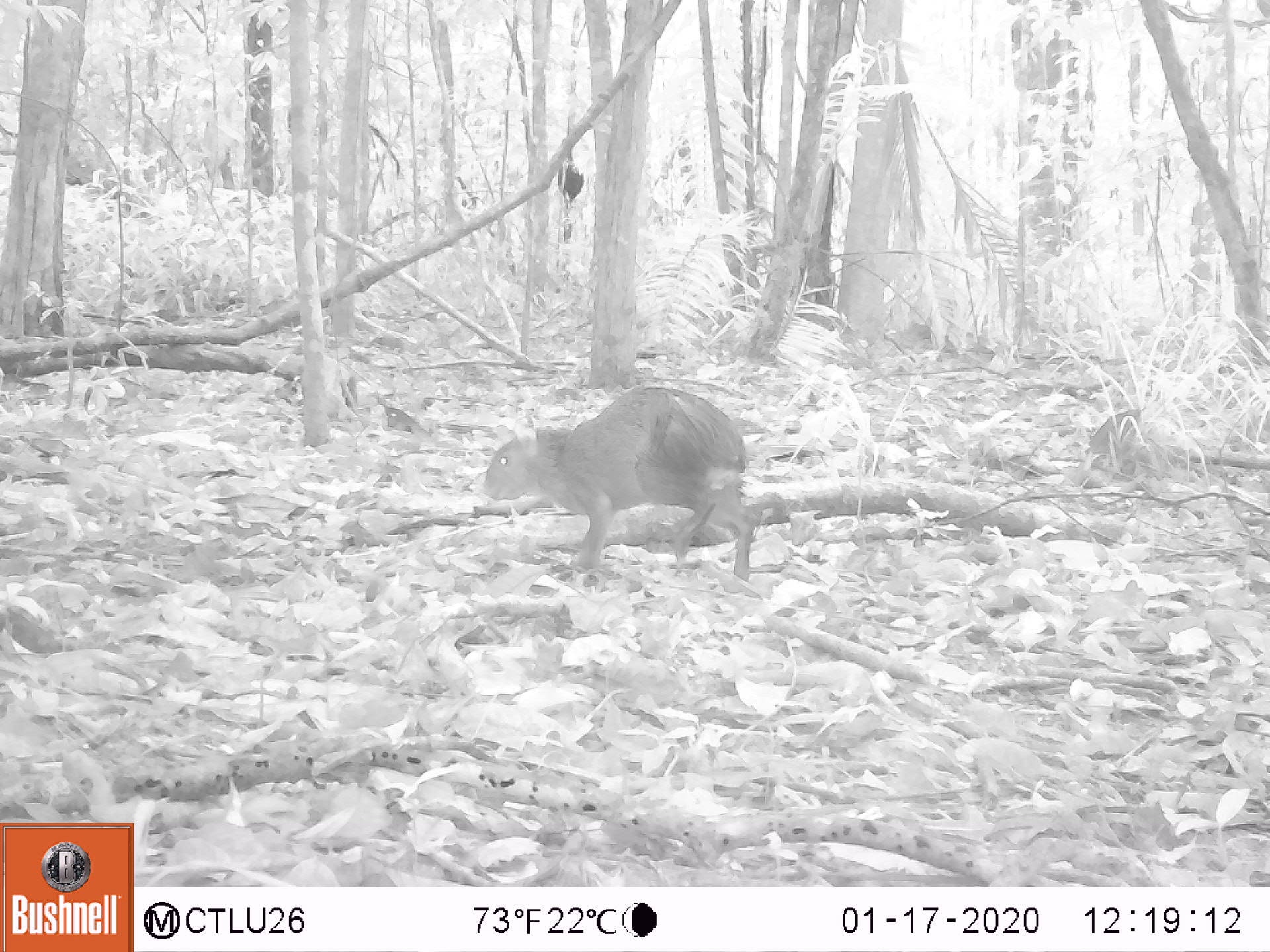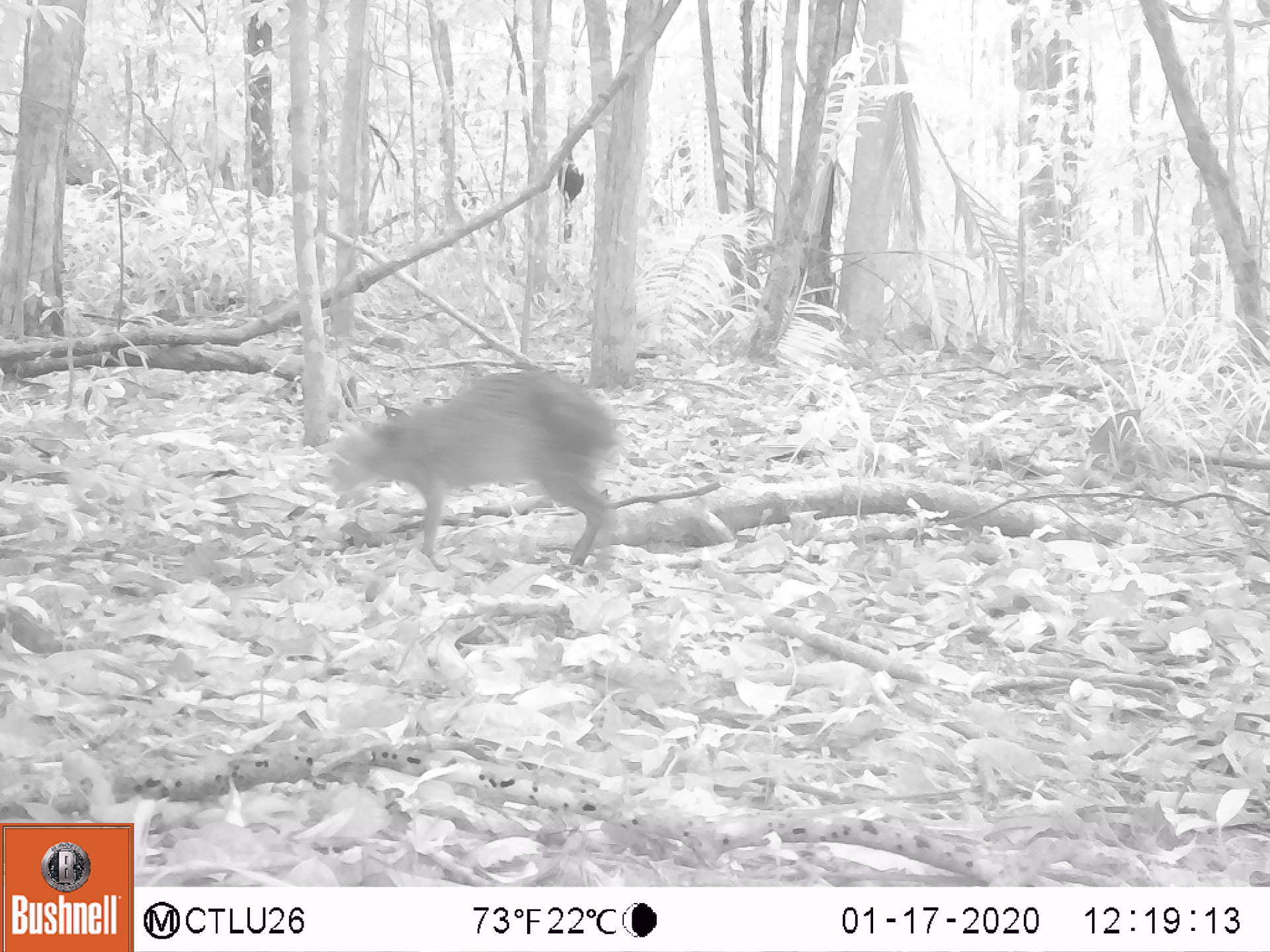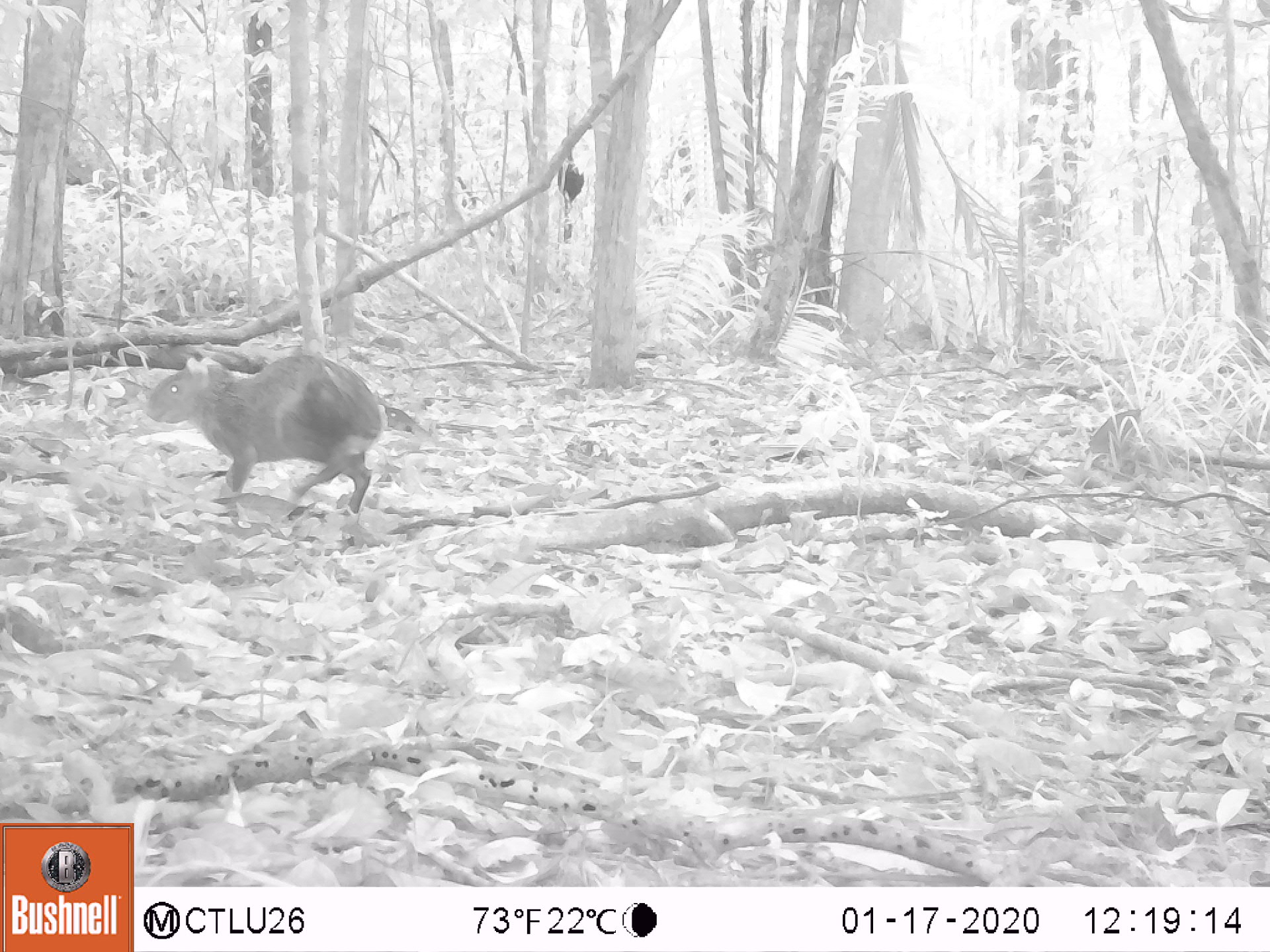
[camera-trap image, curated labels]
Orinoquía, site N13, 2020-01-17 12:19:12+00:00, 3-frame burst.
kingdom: Animalia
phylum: Chordata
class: Mammalia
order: Rodentia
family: Dasyproctidae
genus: Dasyprocta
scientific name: Dasyprocta fuliginosa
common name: black agouti